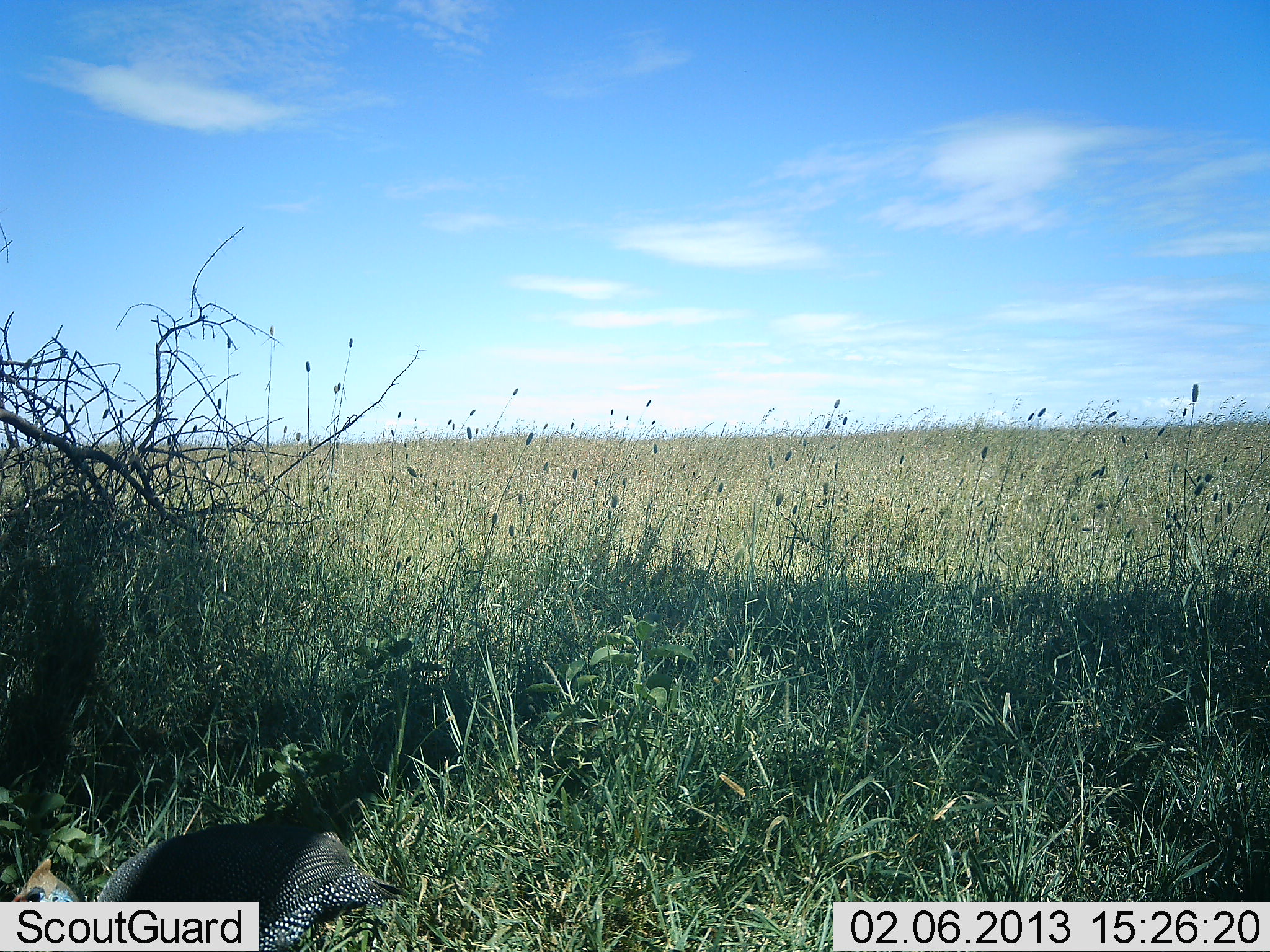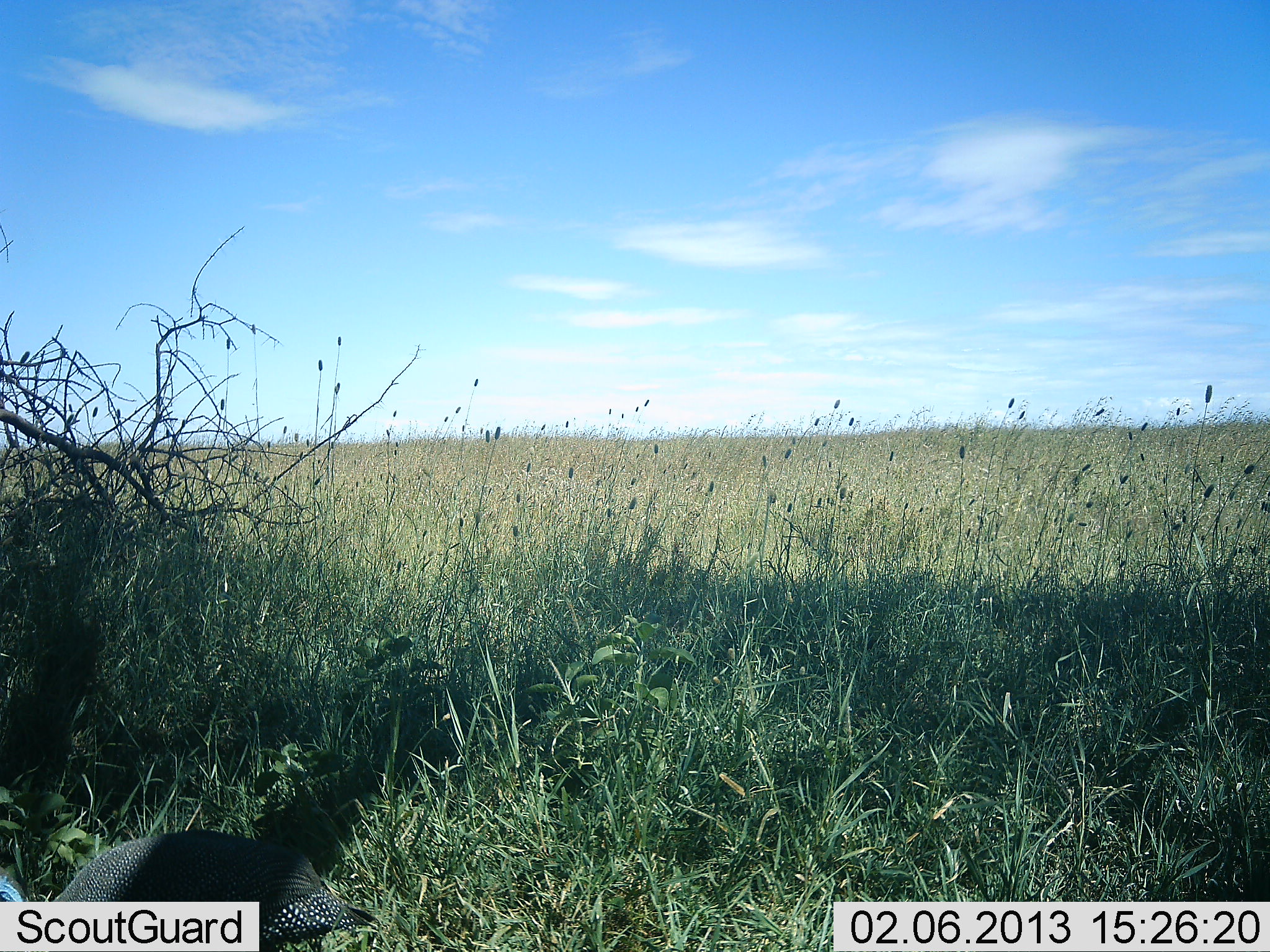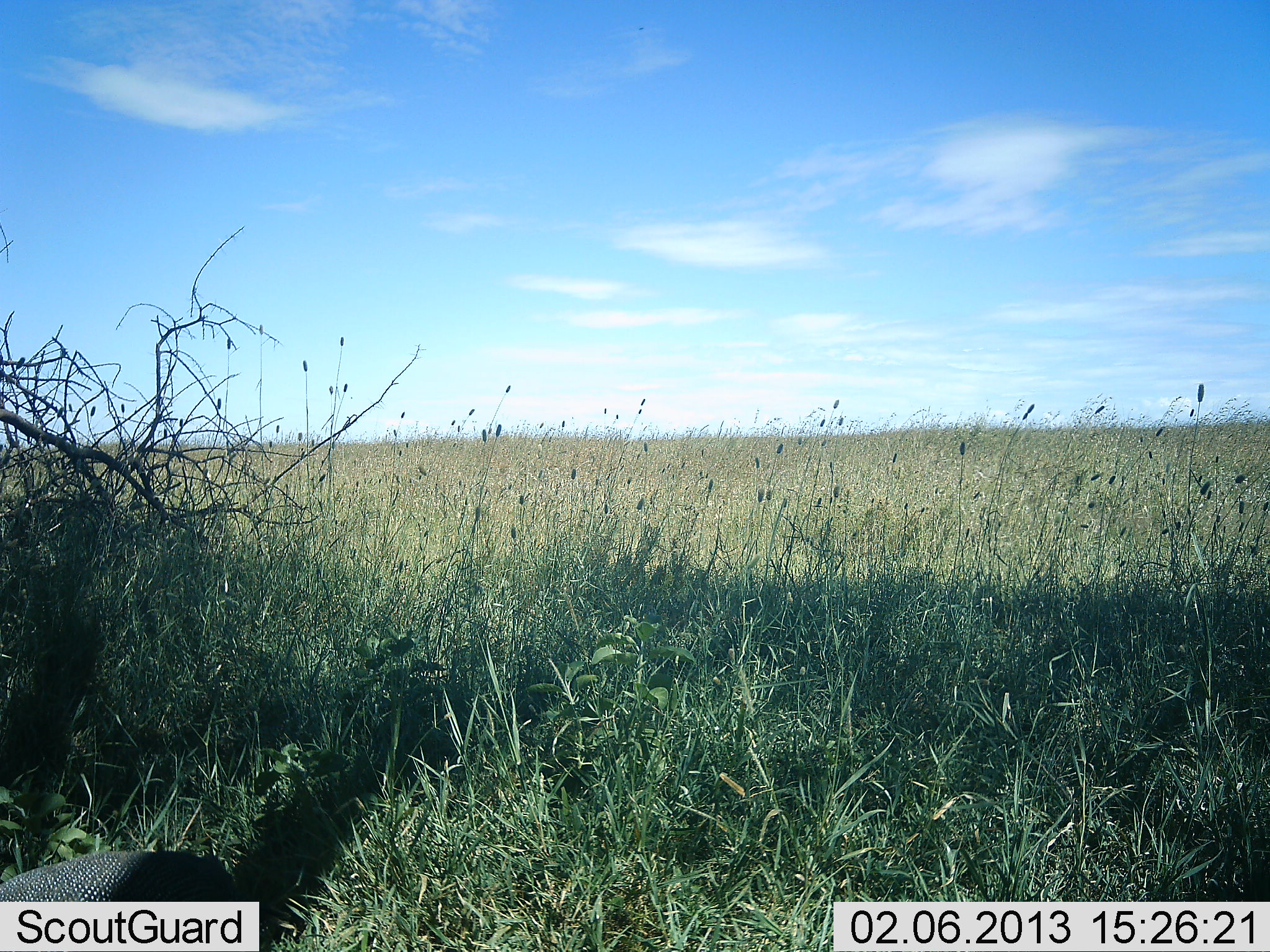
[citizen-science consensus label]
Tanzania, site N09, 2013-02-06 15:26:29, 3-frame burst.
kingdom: Animalia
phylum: Chordata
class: Aves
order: Galliformes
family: Numididae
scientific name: Numididae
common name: guinea fowl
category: guineafowl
Guineafowl (guinea fowl) (Numididae), count 1. Behavior (volunteer vote fractions): standing 24%, resting 3%, moving 59%, interacting 0%. Young present (vote fraction): 0%. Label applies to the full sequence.